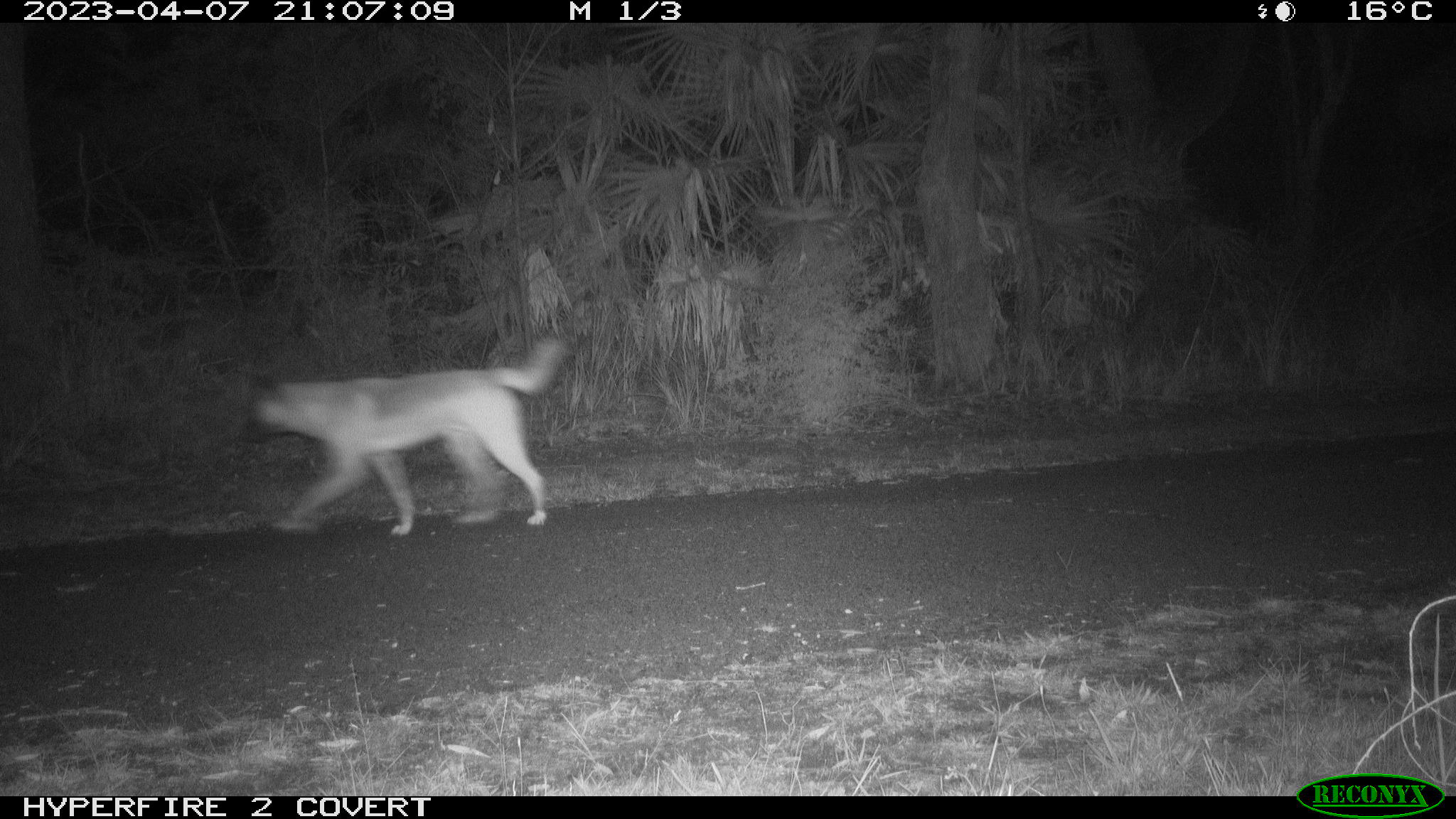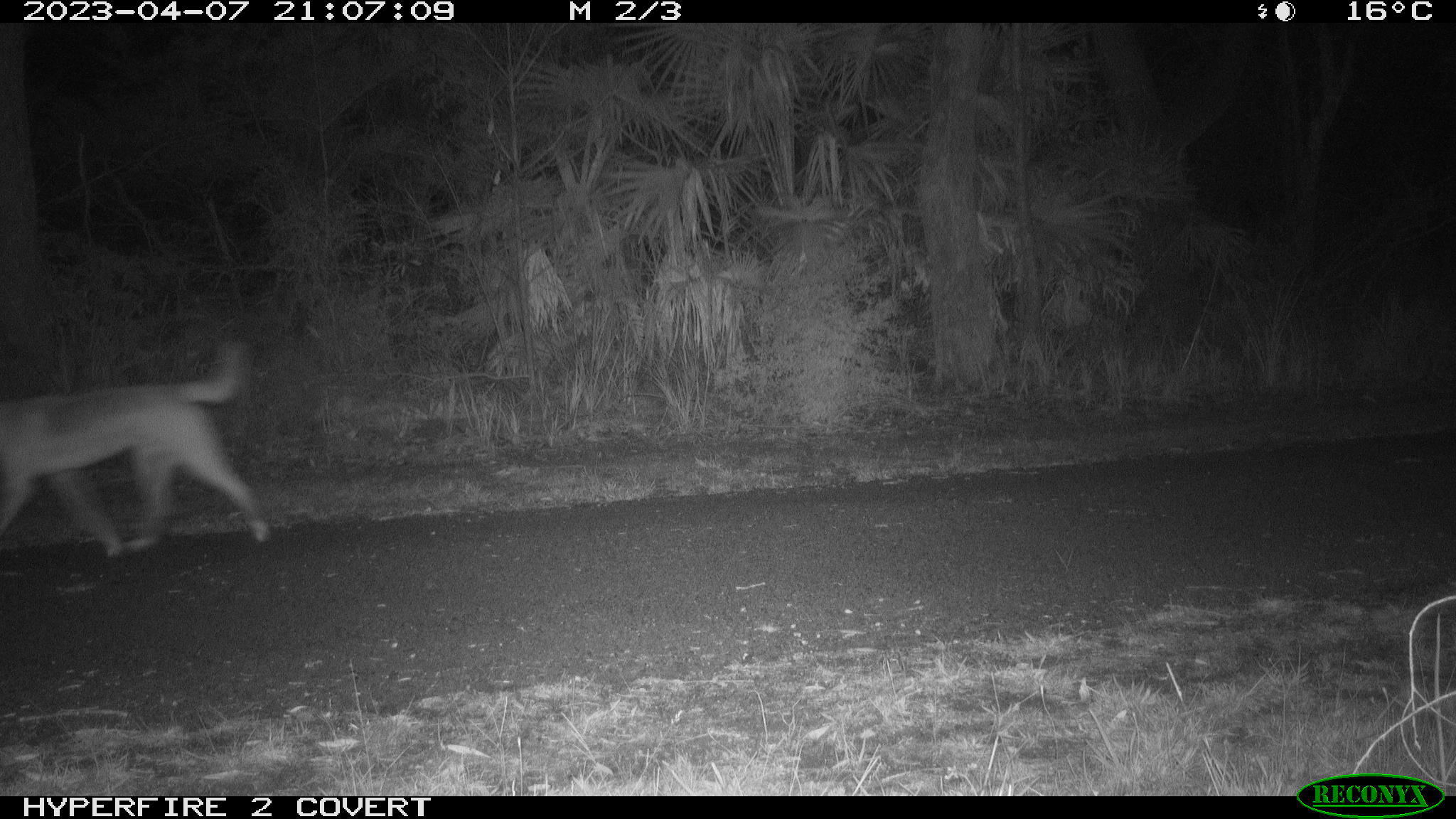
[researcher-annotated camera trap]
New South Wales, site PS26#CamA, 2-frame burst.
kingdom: Animalia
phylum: Chordata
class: Mammalia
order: Carnivora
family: Canidae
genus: Canis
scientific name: Canis familiaris dingo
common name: dingo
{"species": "dingo (Canis familiaris dingo)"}